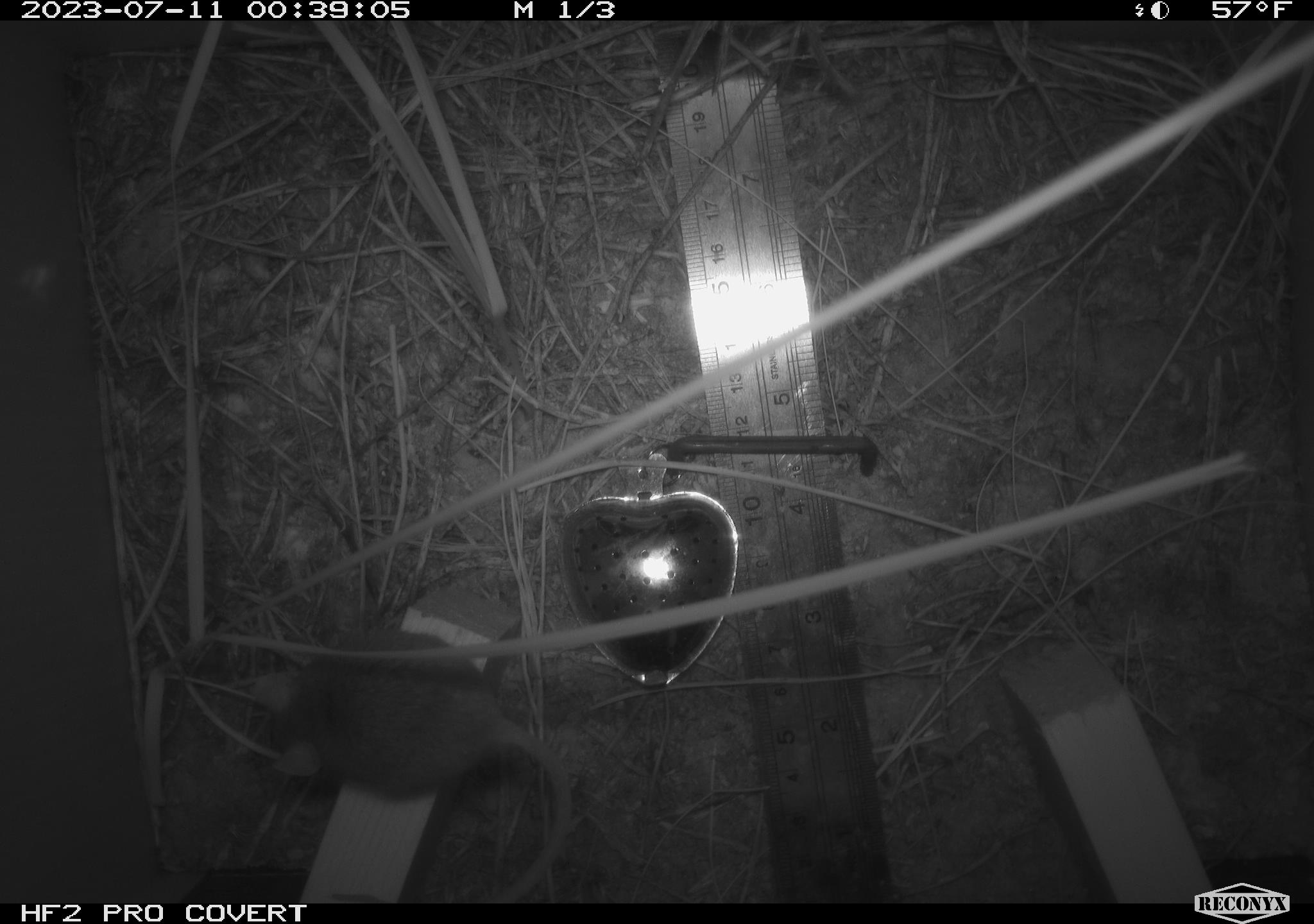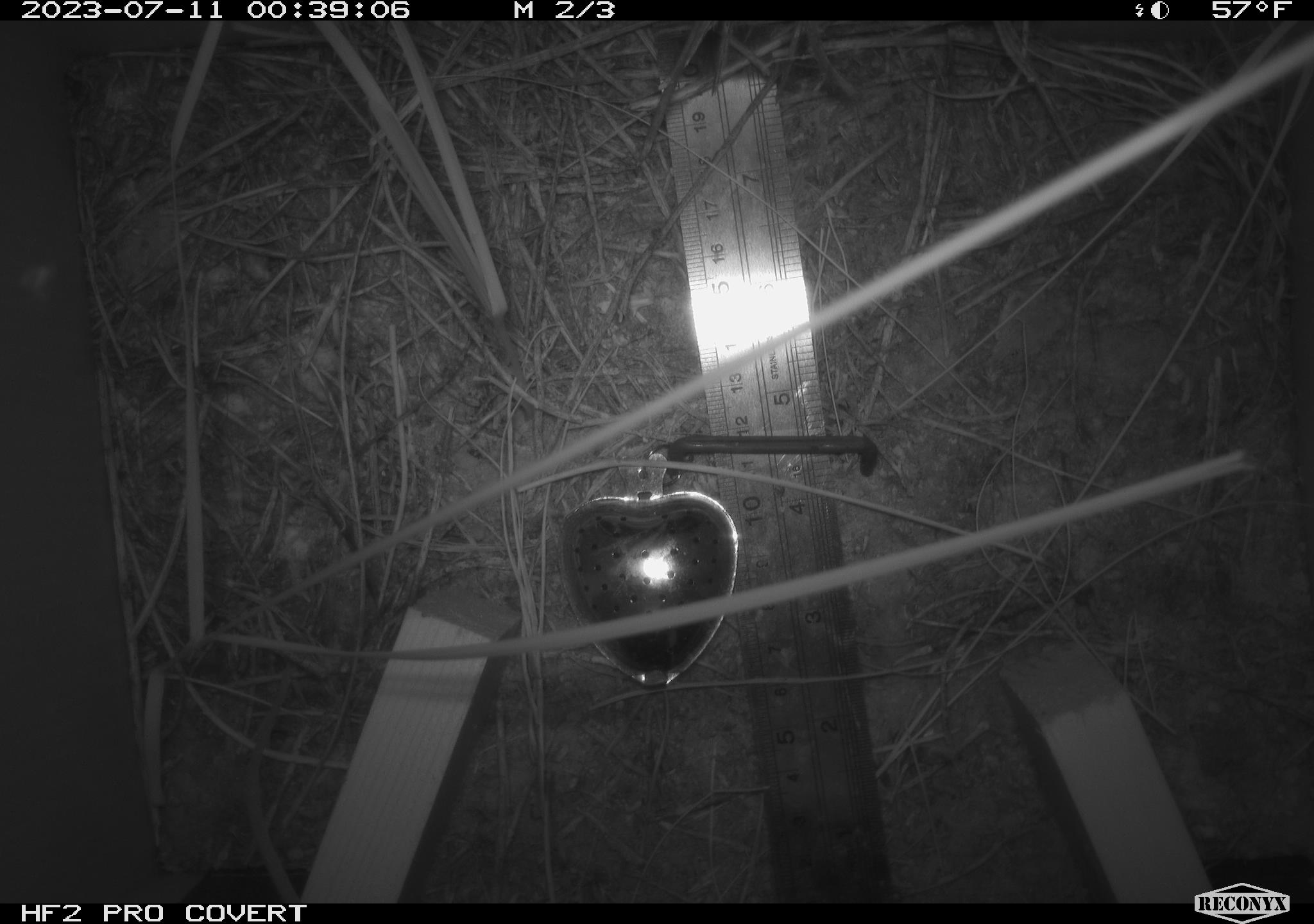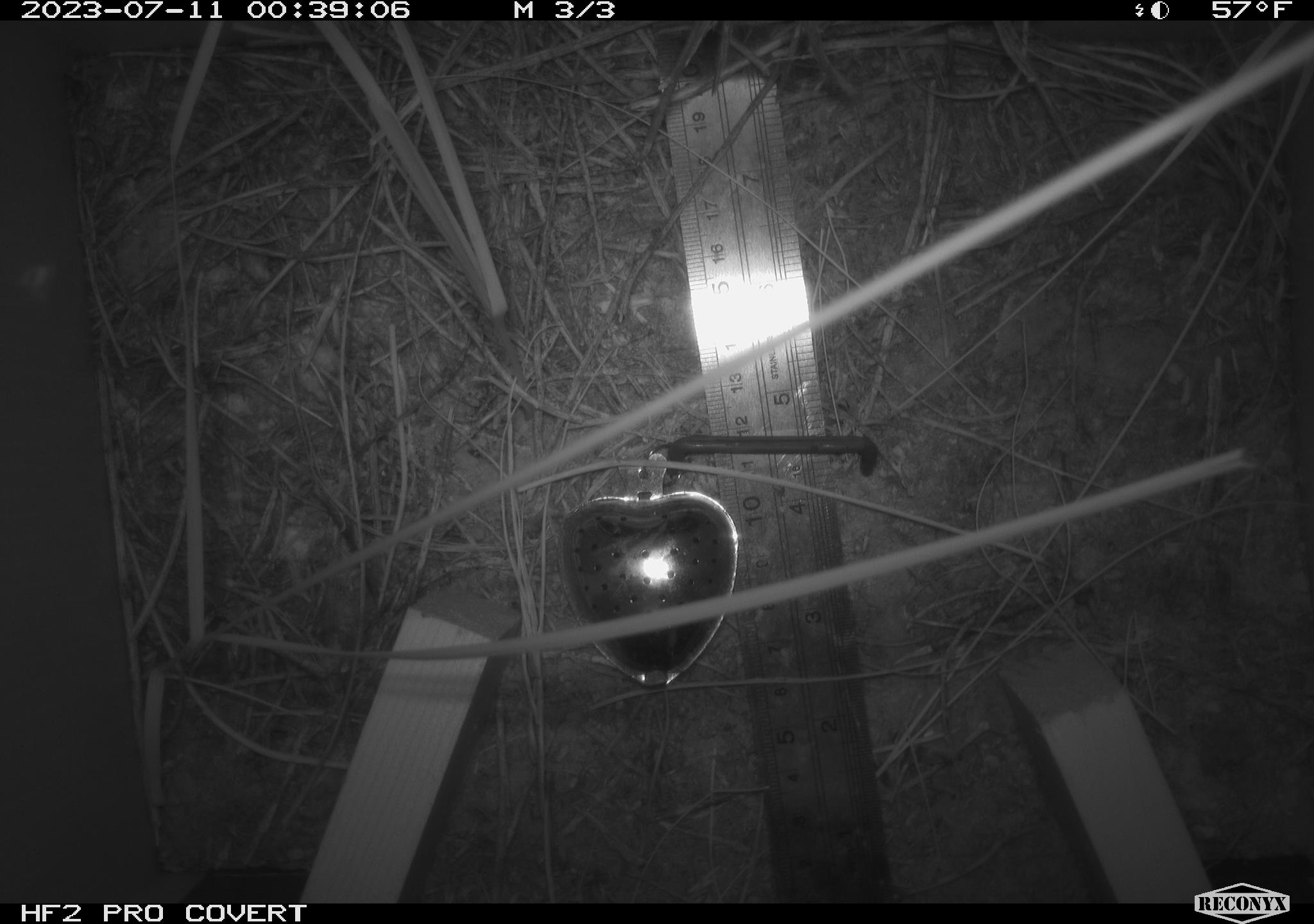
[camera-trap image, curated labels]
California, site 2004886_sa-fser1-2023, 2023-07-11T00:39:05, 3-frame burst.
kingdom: Animalia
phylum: Chordata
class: Mammalia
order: Rodentia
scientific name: Rodentia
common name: mouse species